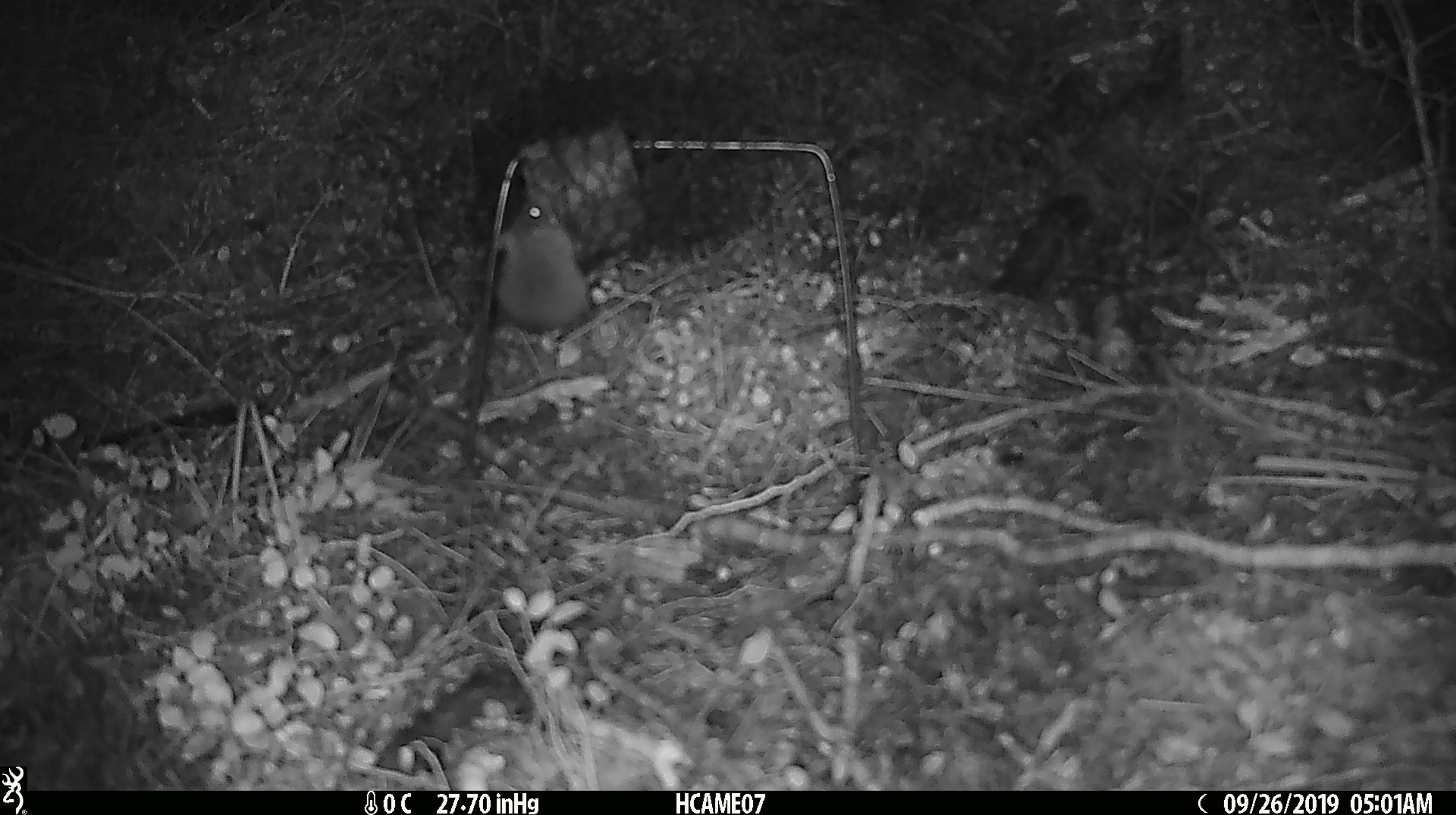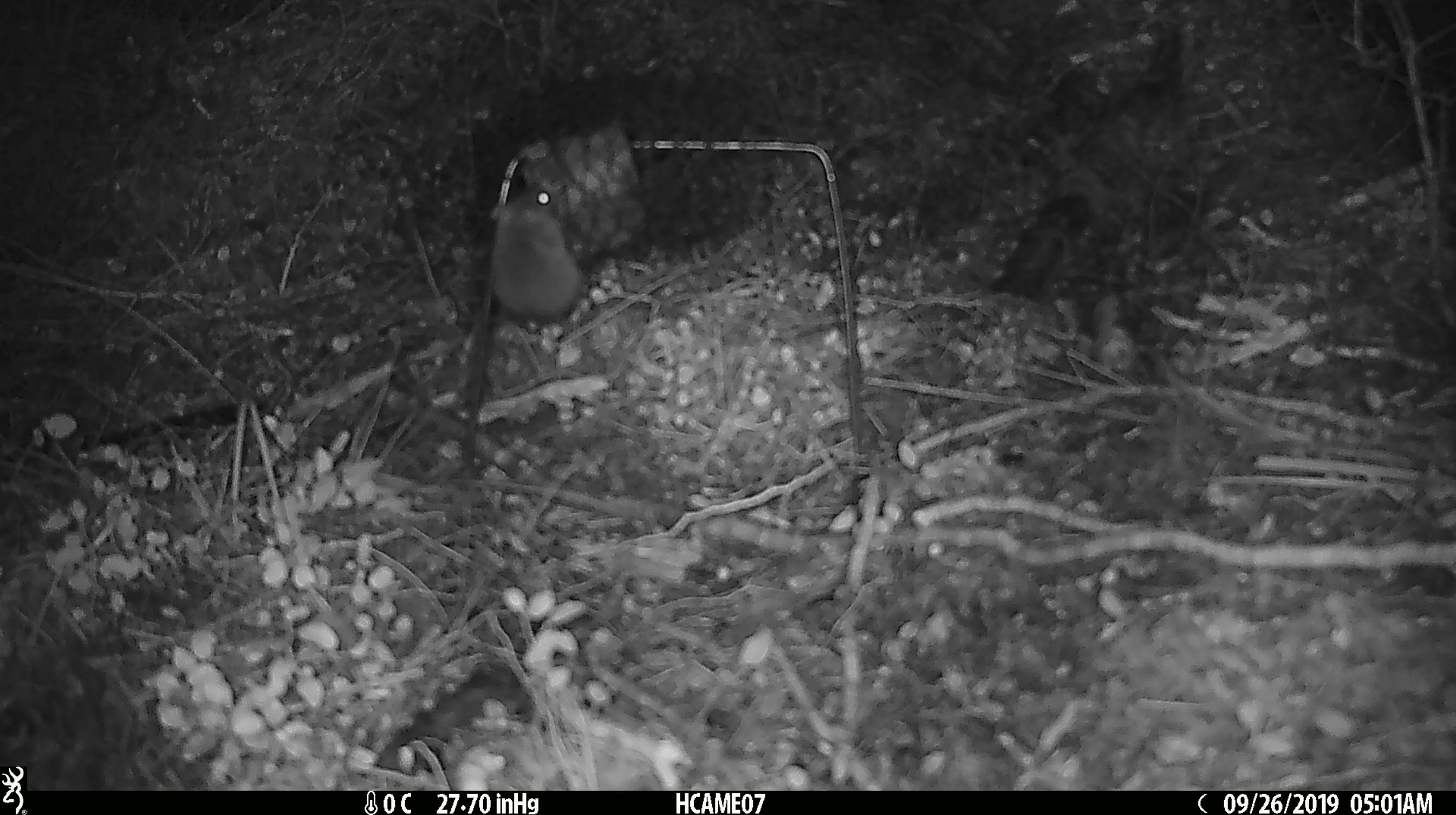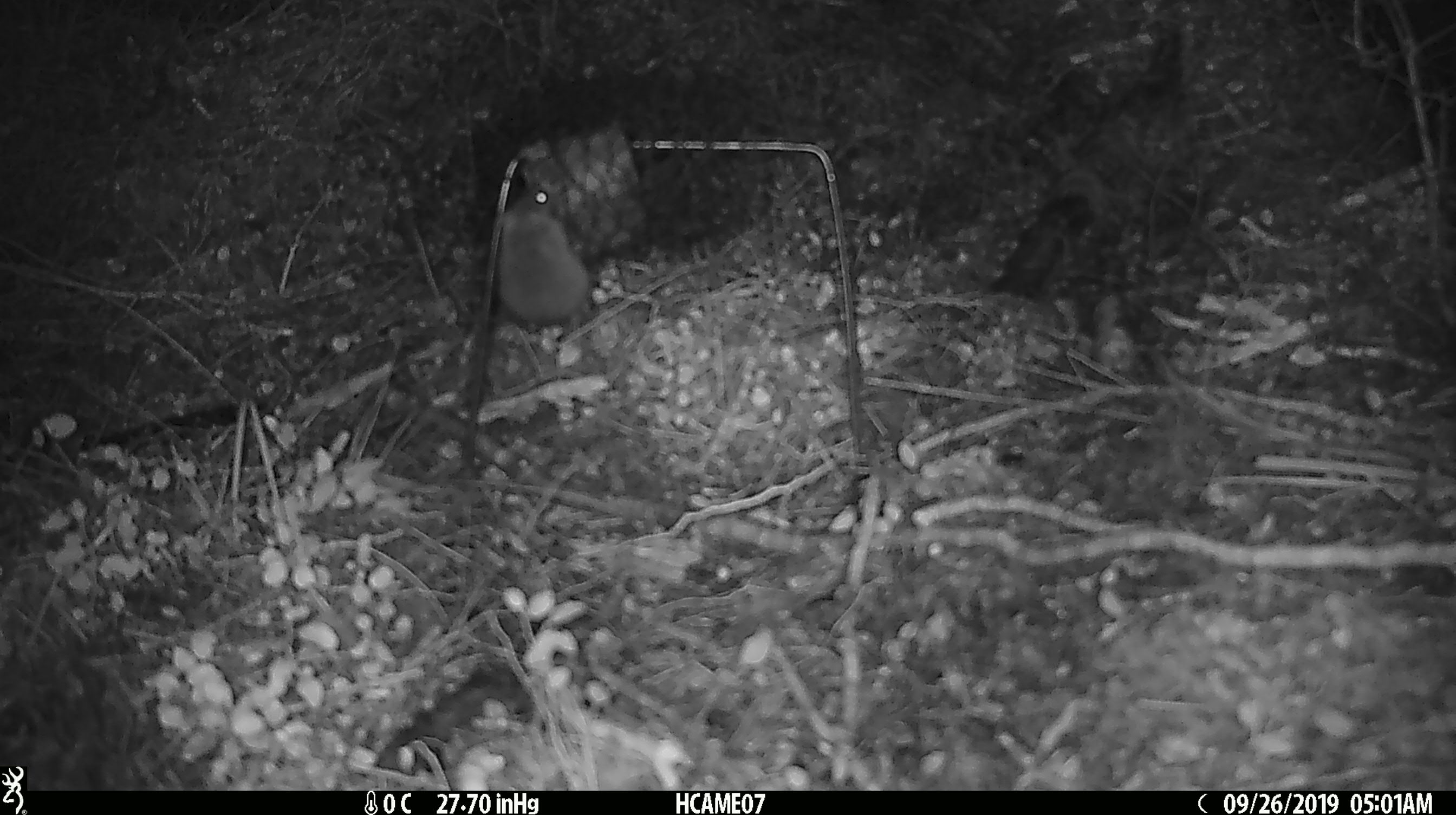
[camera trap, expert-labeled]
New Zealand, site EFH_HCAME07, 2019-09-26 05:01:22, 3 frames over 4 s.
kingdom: Animalia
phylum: Chordata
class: Mammalia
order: Rodentia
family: Muridae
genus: Mus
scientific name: Mus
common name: mouse